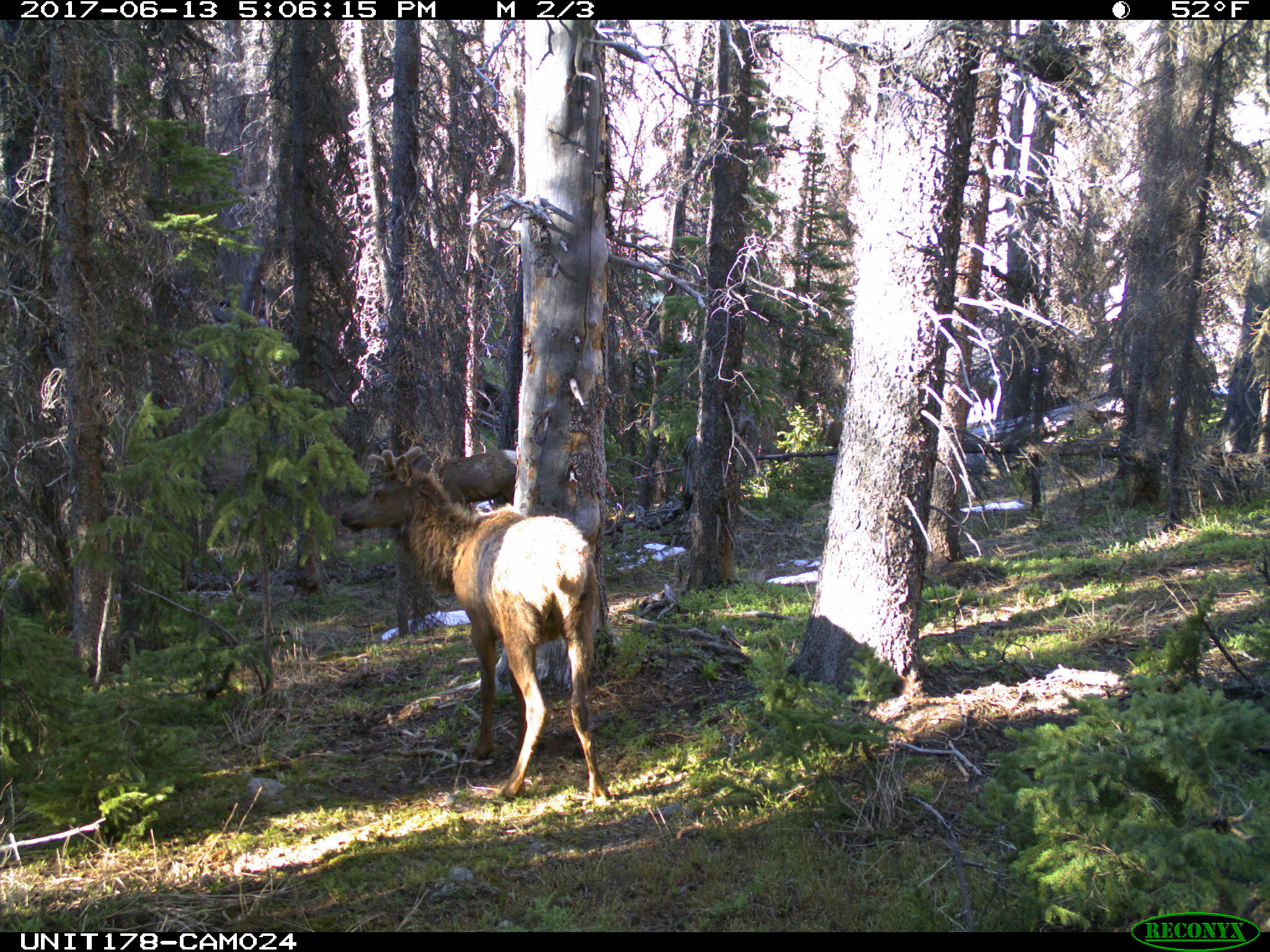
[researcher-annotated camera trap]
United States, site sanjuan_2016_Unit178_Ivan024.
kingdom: Animalia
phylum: Chordata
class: Mammalia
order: Artiodactyla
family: Cervidae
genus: Cervus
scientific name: Cervus elaphus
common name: red deer